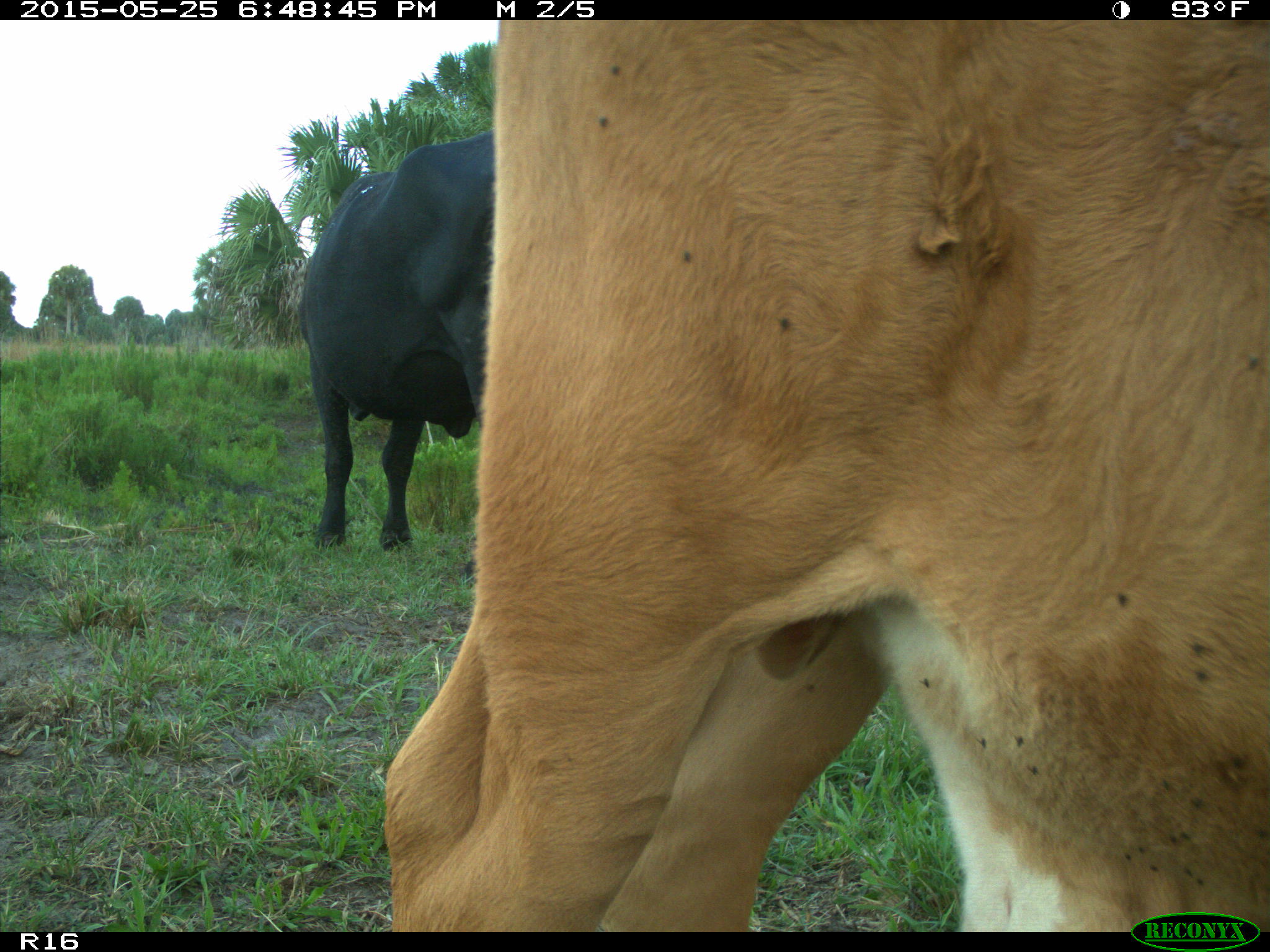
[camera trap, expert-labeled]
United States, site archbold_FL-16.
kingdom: Animalia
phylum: Chordata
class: Mammalia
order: Artiodactyla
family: Bovidae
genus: Bos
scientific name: Bos taurus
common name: domestic cow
Bos taurus (domestic cow).